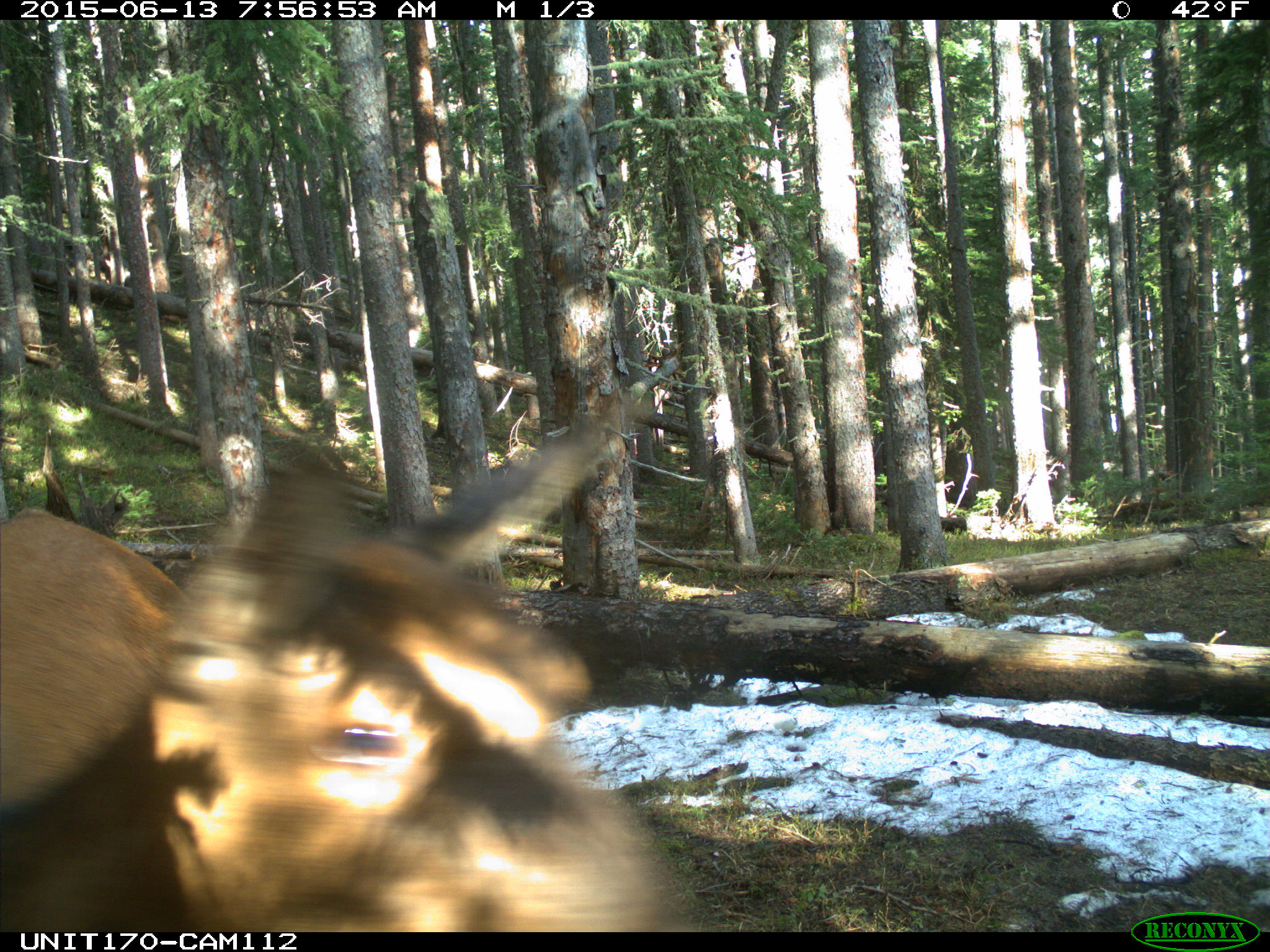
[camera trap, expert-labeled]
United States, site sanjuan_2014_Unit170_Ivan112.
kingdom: Animalia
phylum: Chordata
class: Mammalia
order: Artiodactyla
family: Cervidae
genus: Cervus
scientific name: Cervus elaphus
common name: red deer